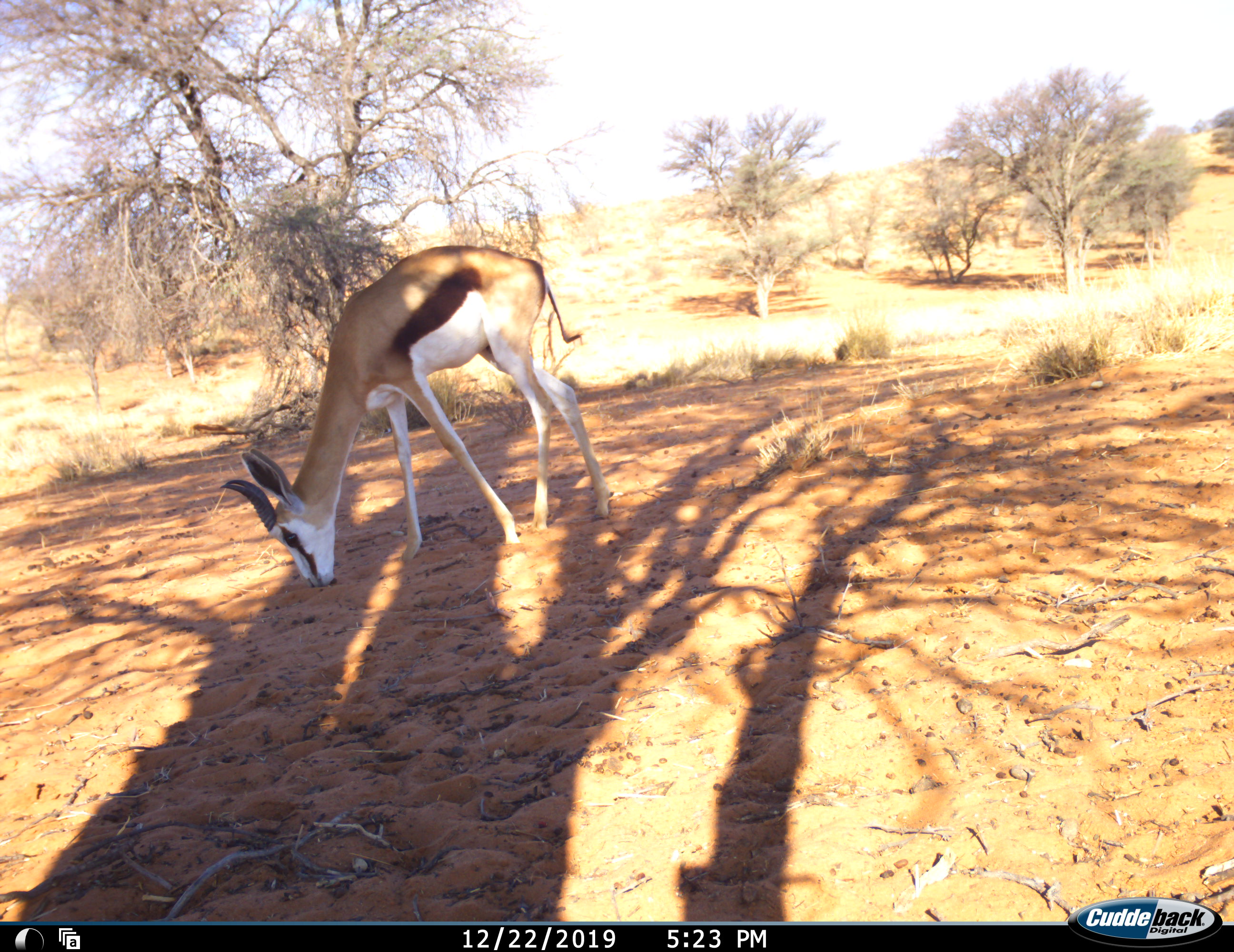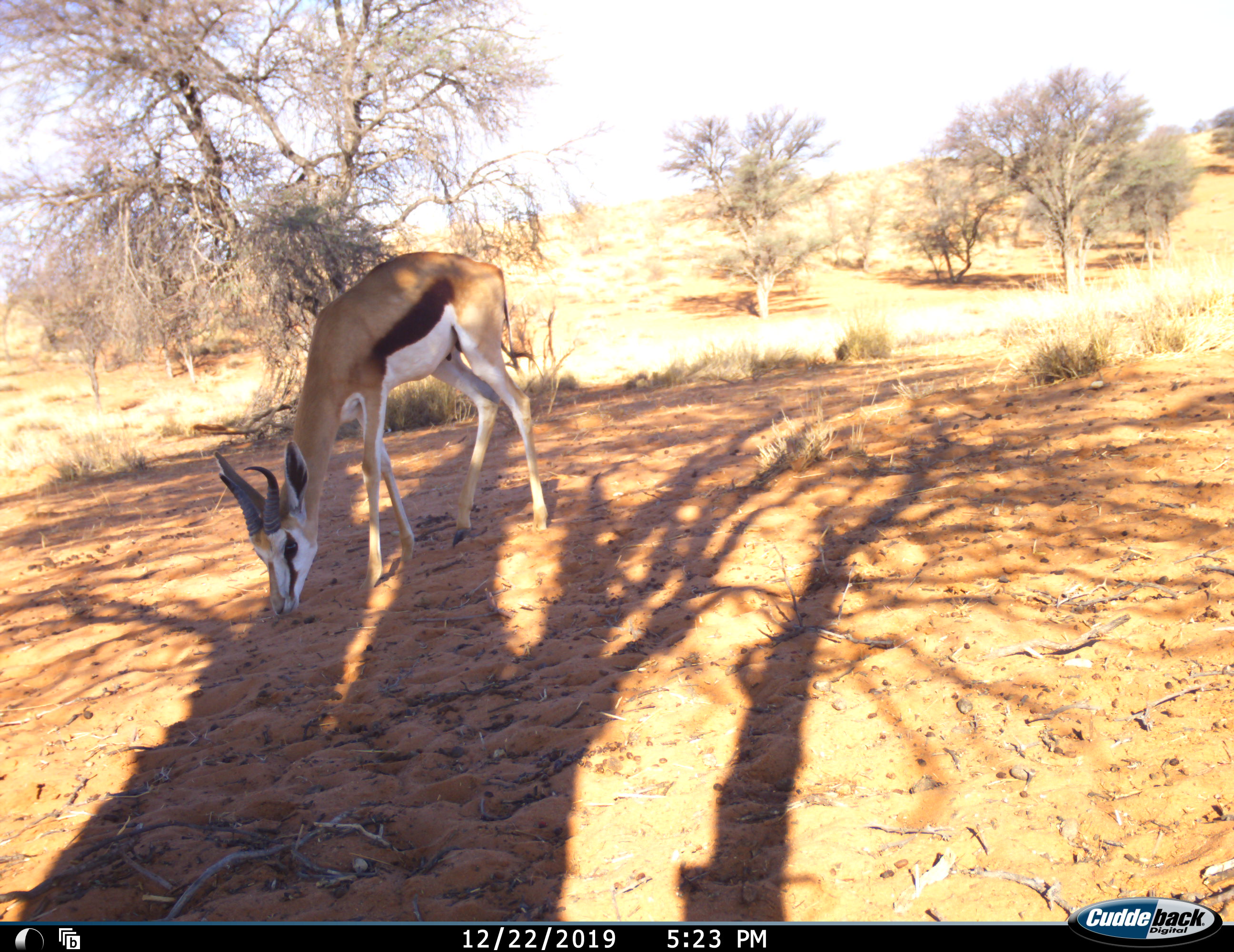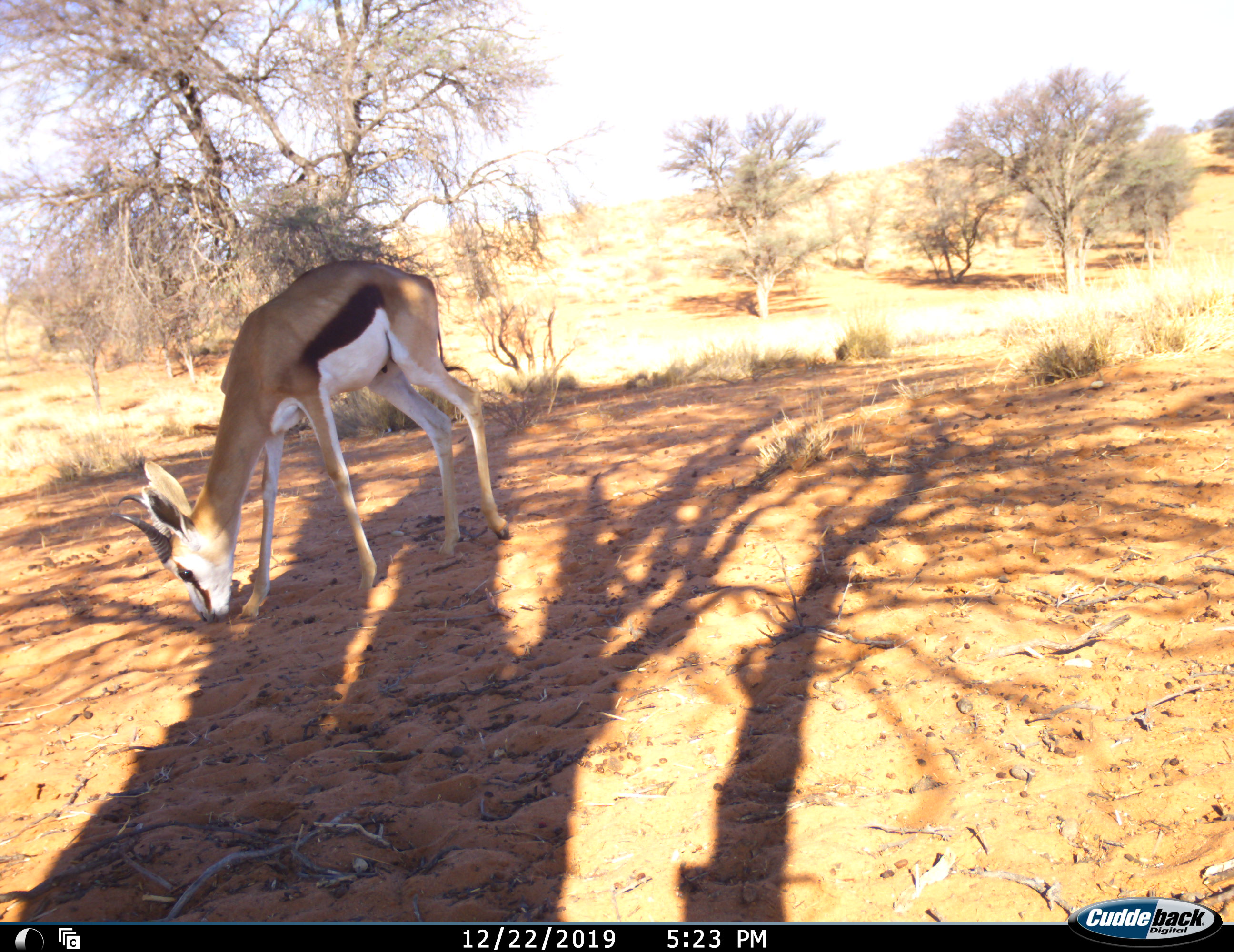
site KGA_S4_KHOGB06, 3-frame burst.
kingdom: Animalia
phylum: Chordata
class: Mammalia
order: Artiodactyla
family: Bovidae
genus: Antidorcas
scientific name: Antidorcas marsupialis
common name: springbok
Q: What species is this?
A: Springbok (Antidorcas marsupialis).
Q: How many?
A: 1.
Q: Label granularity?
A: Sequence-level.